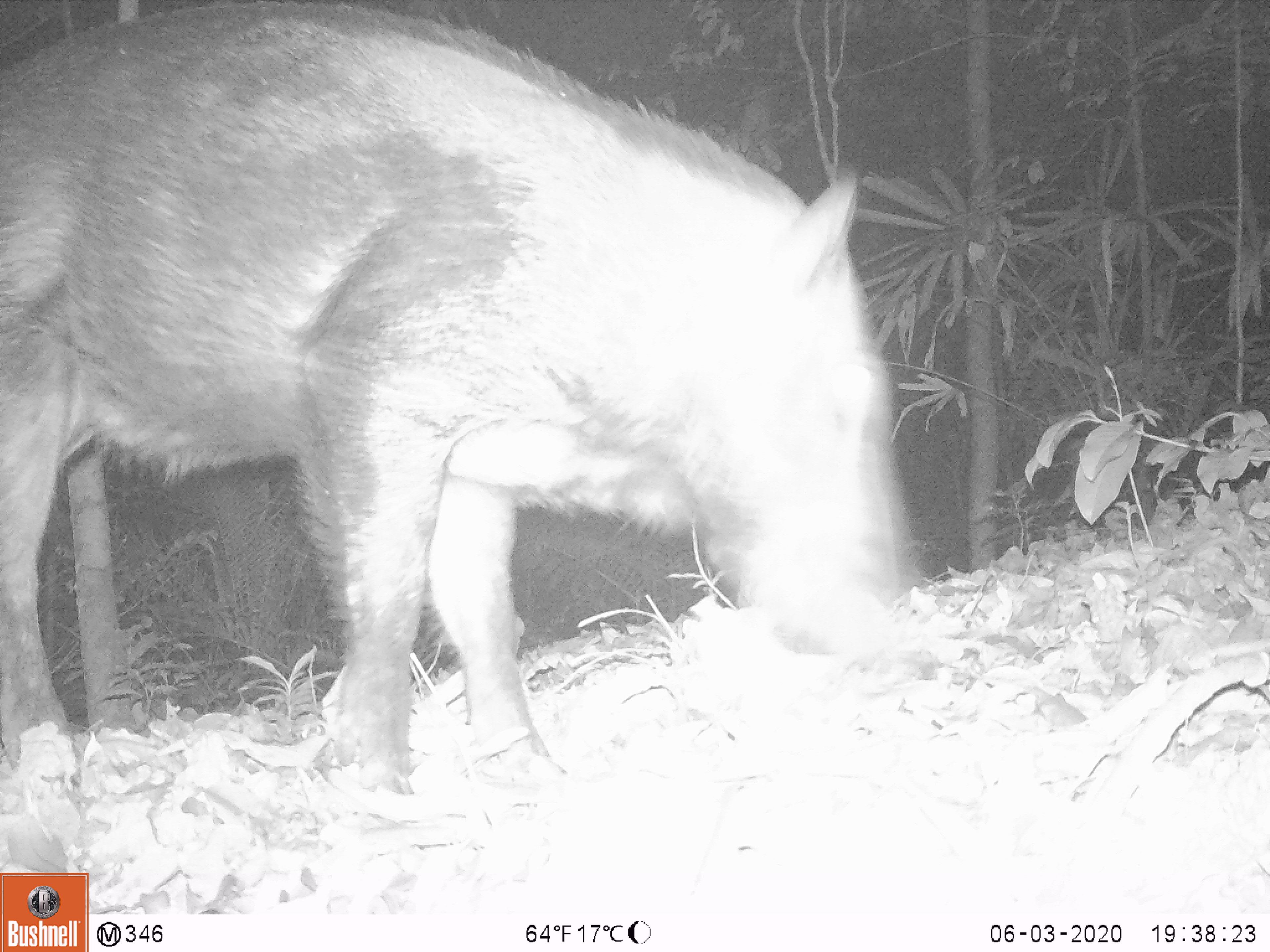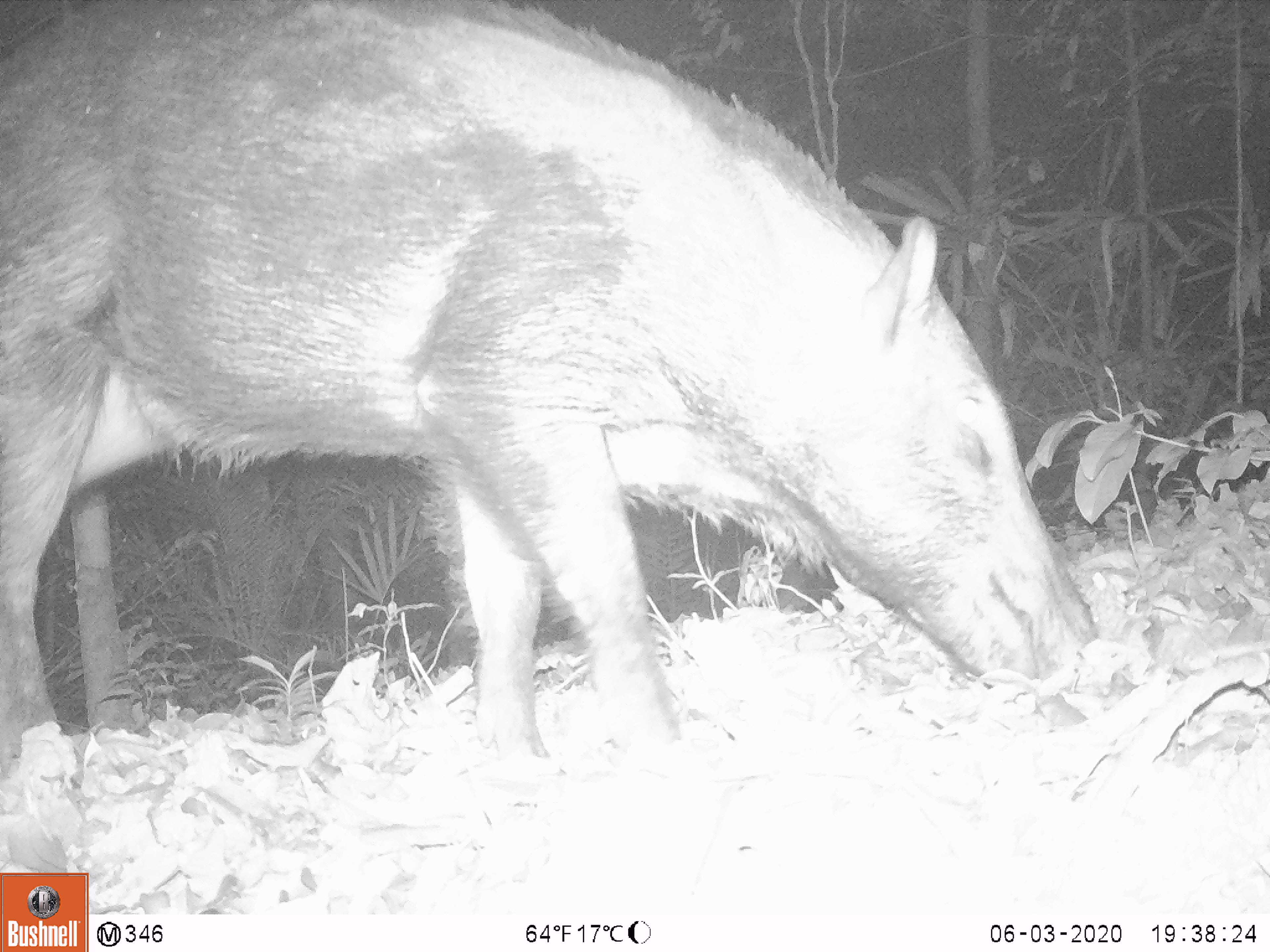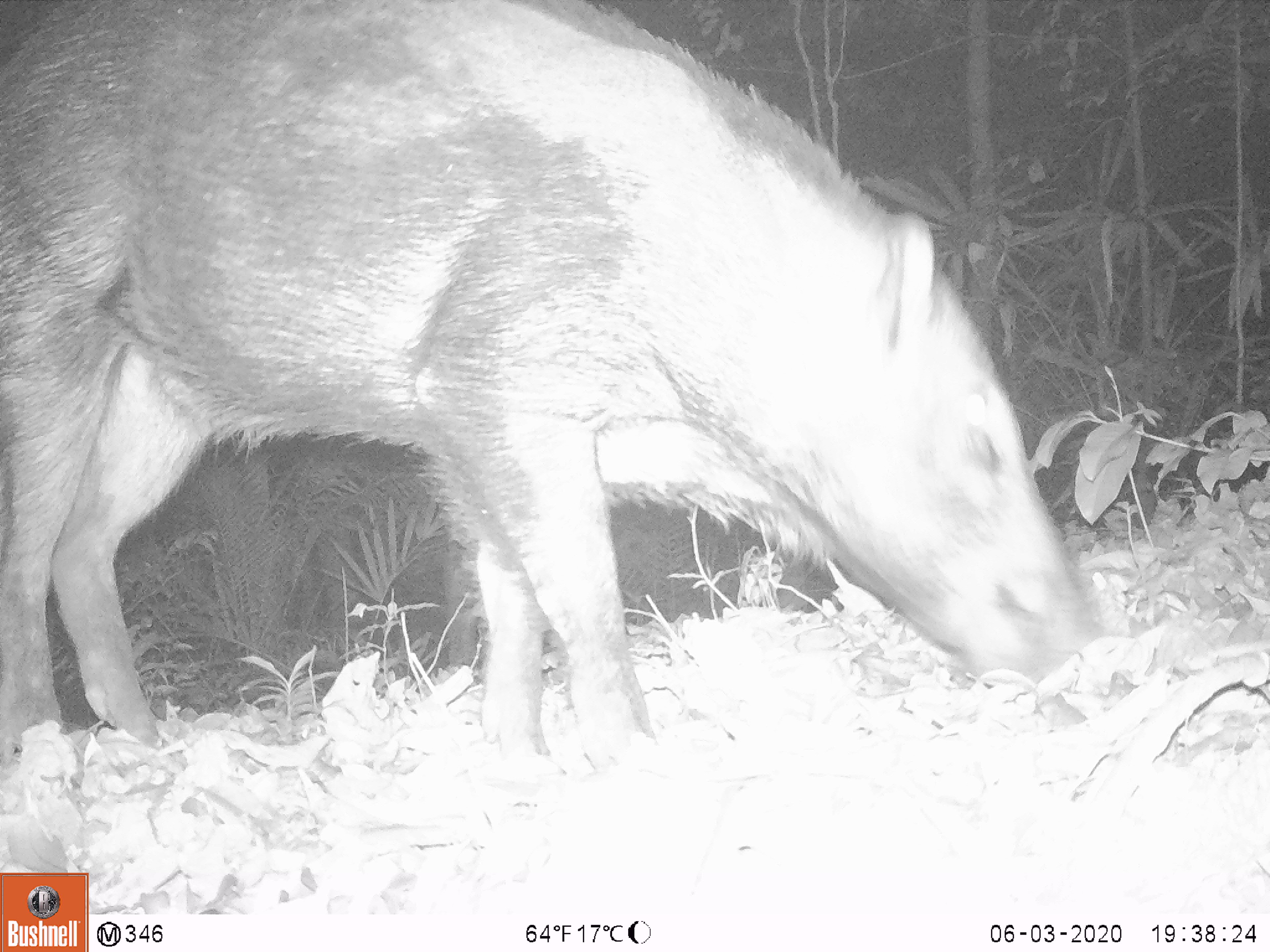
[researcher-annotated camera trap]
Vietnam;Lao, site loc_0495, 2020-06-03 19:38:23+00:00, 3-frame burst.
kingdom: Animalia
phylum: Chordata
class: Mammalia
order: Artiodactyla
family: Suidae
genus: Sus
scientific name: Sus scrofa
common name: eurasian wild pig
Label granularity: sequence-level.